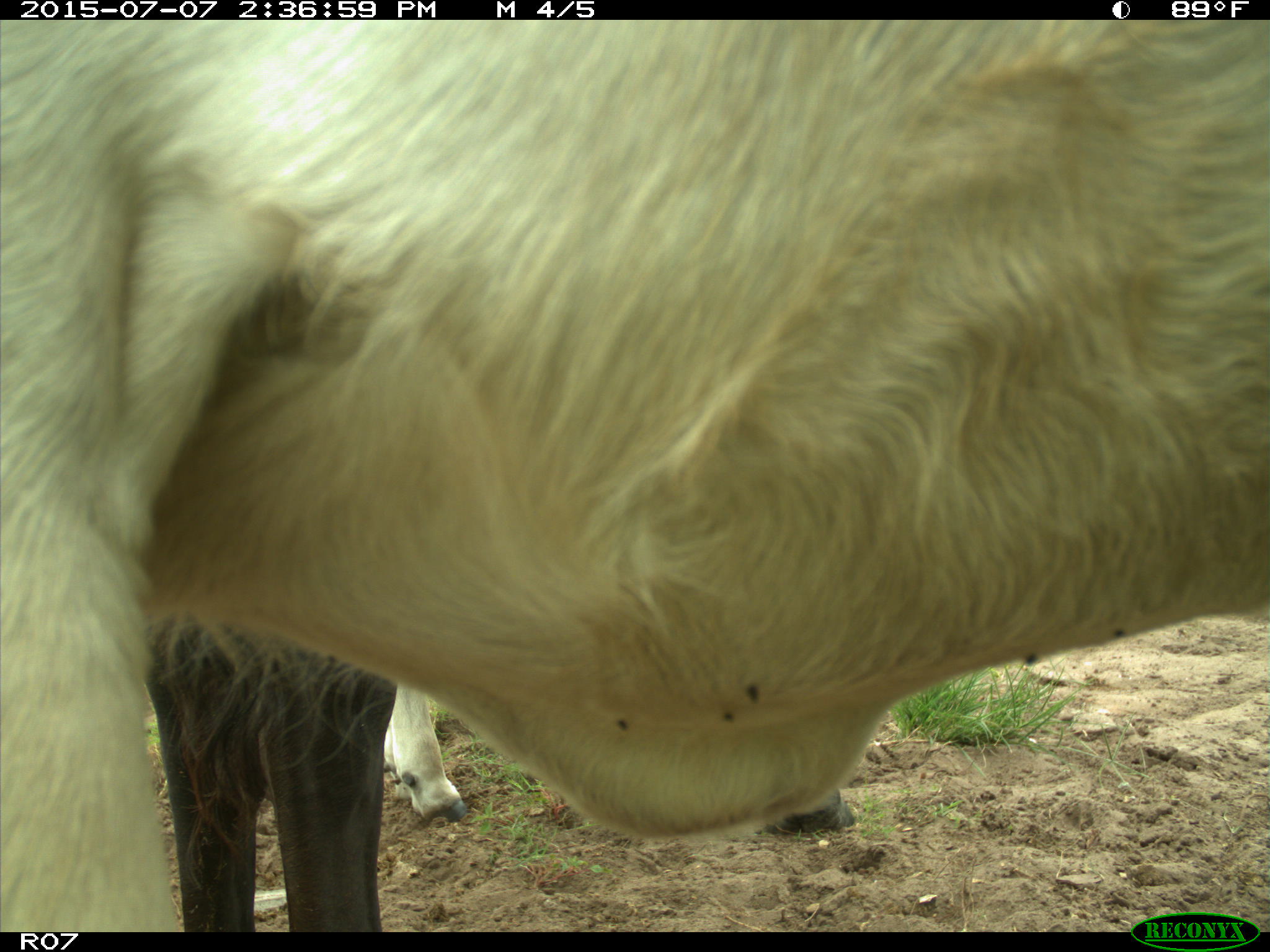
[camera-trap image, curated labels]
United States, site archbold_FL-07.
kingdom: Animalia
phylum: Chordata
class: Mammalia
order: Artiodactyla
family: Bovidae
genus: Bos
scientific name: Bos taurus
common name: domestic cow